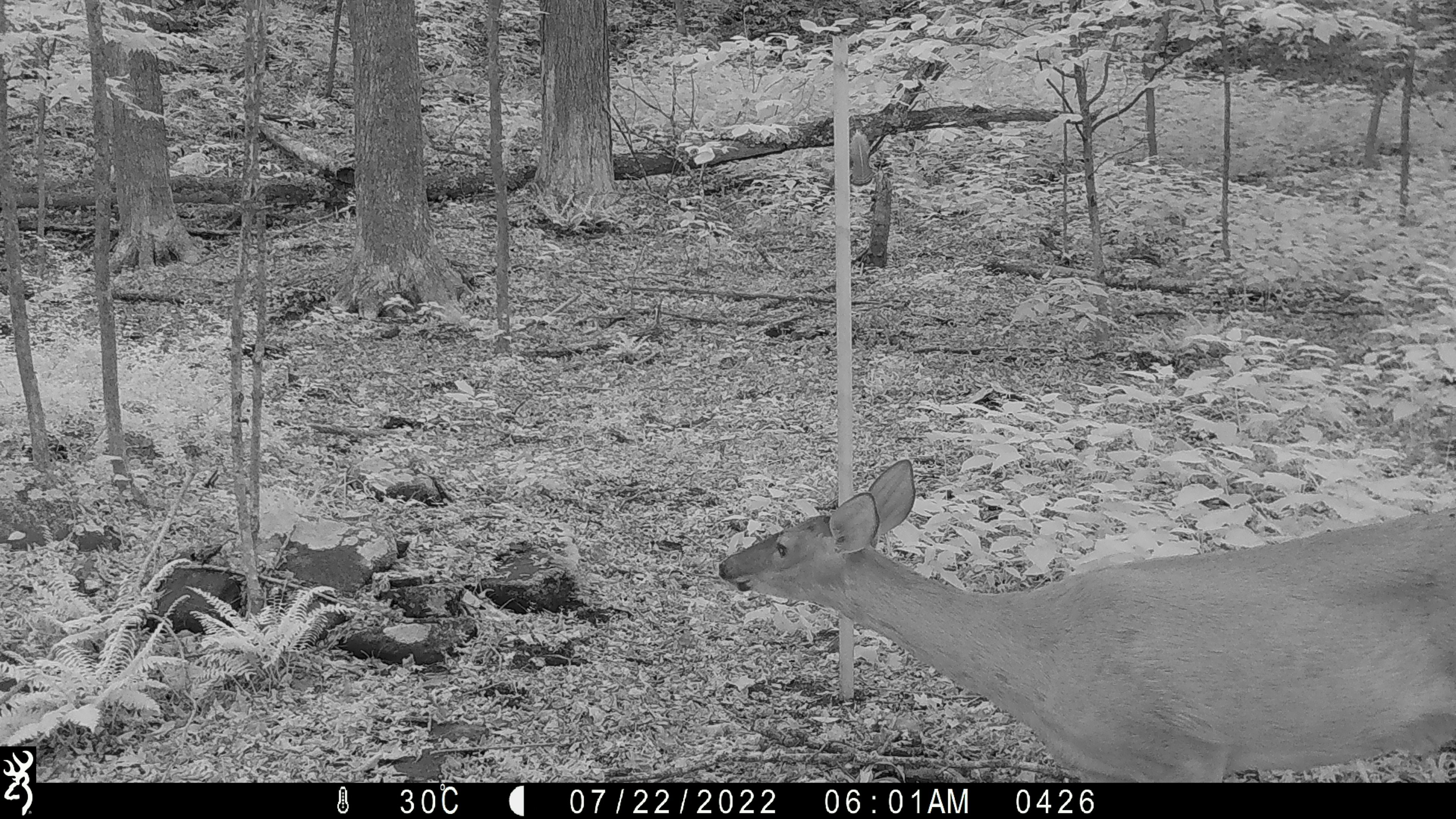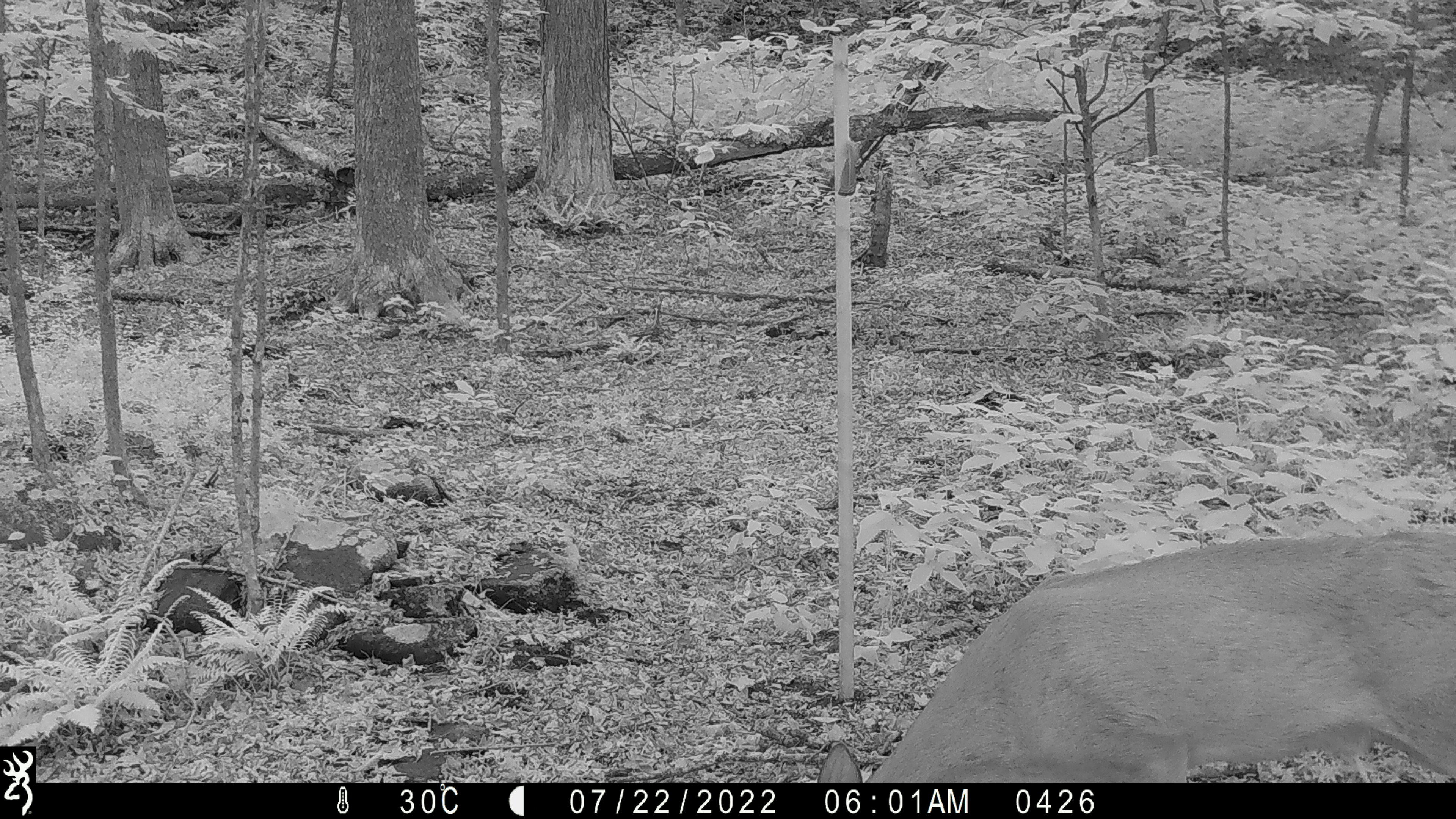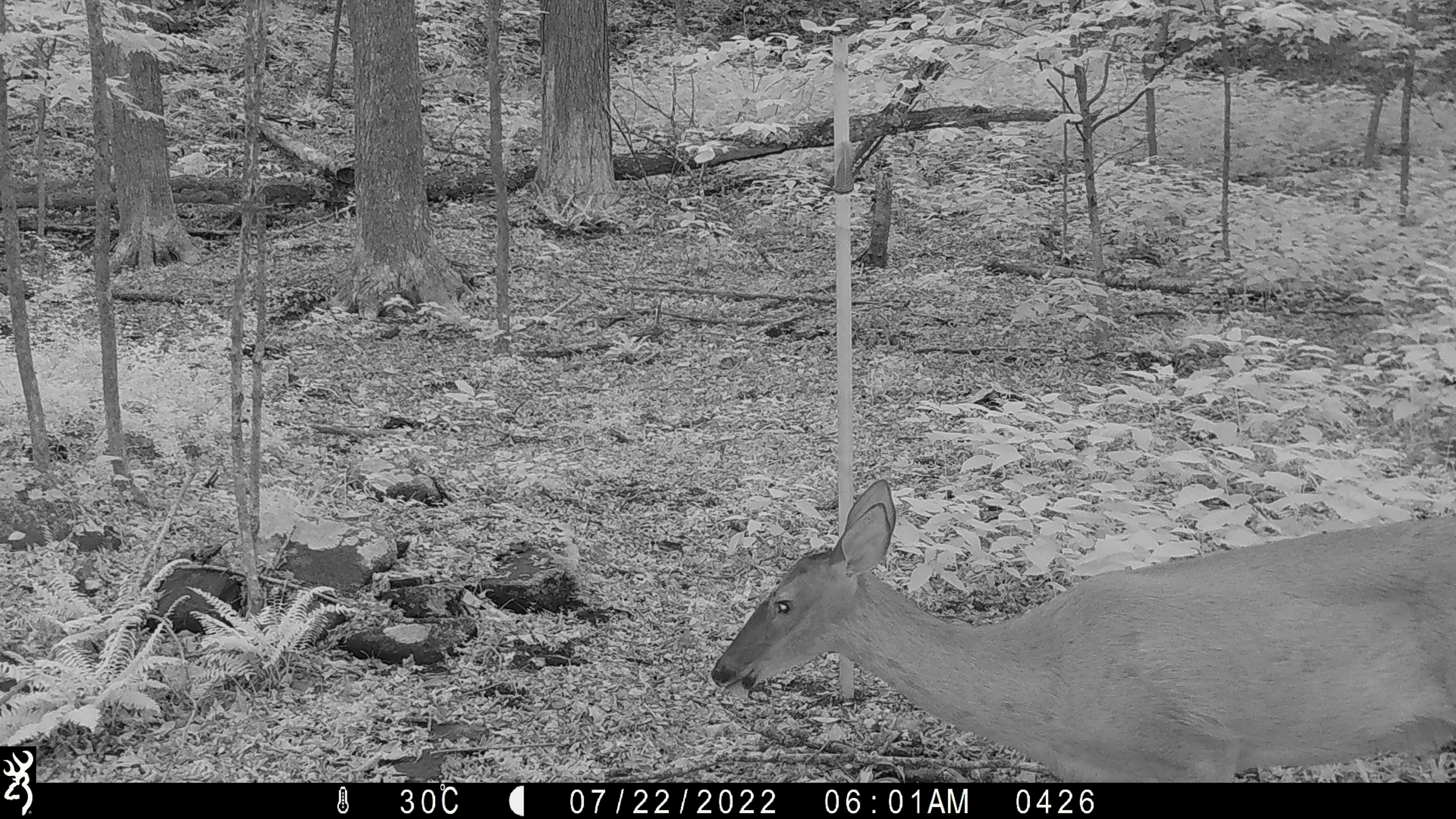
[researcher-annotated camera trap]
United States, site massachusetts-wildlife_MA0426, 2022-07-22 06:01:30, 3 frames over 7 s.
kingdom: Animalia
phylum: Chordata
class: Mammalia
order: Artiodactyla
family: Cervidae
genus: Odocoileus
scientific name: Odocoileus virginianus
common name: white-tailed deer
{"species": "white-tailed deer (Odocoileus virginianus)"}